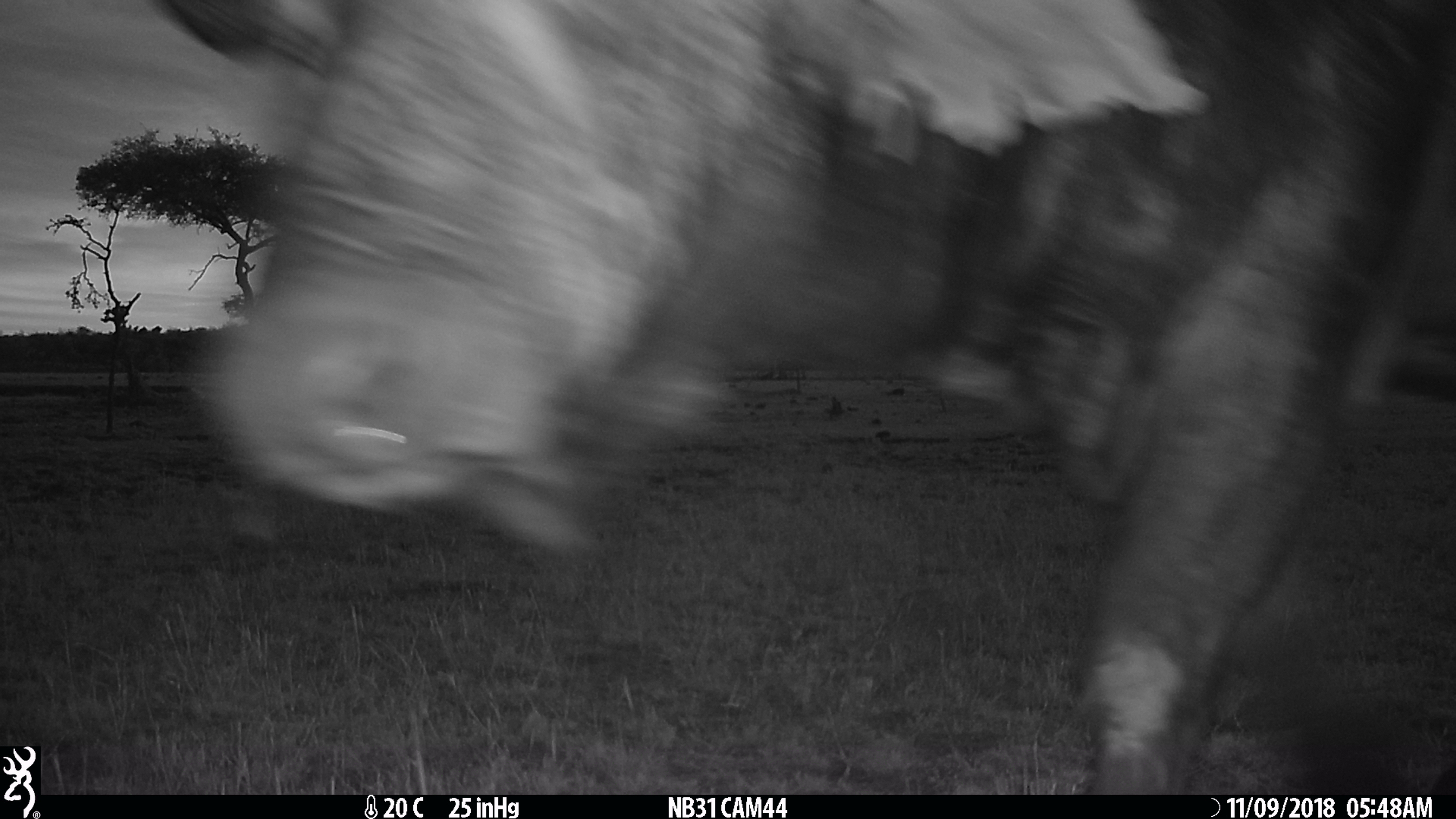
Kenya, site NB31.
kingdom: Animalia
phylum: Chordata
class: Mammalia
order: Artiodactyla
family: Bovidae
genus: Syncerus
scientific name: Syncerus caffer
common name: buffalo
Buffalo (Syncerus caffer).